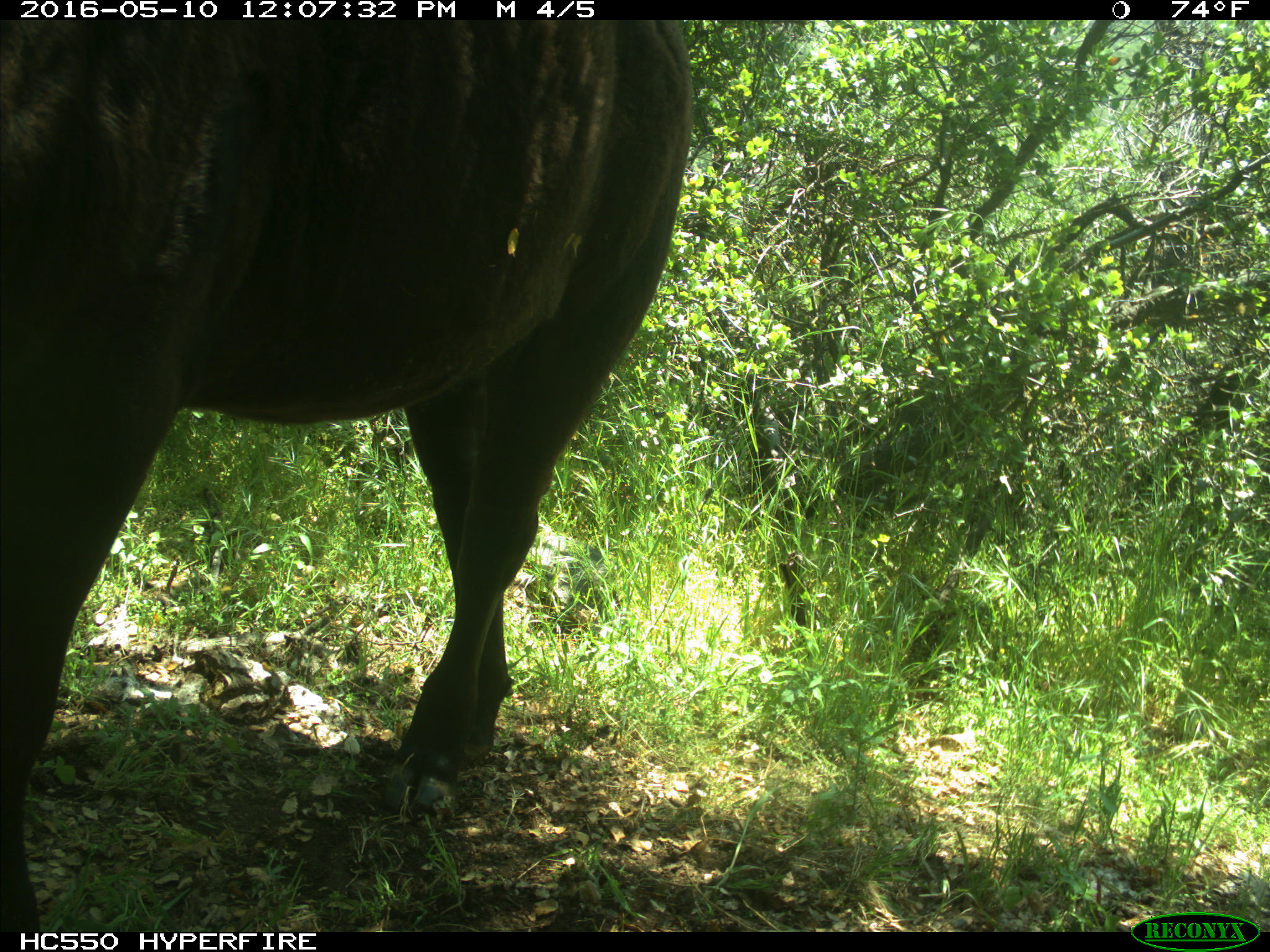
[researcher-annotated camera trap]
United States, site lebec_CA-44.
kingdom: Animalia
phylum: Chordata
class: Mammalia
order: Artiodactyla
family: Bovidae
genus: Bos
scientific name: Bos taurus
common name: domestic cow